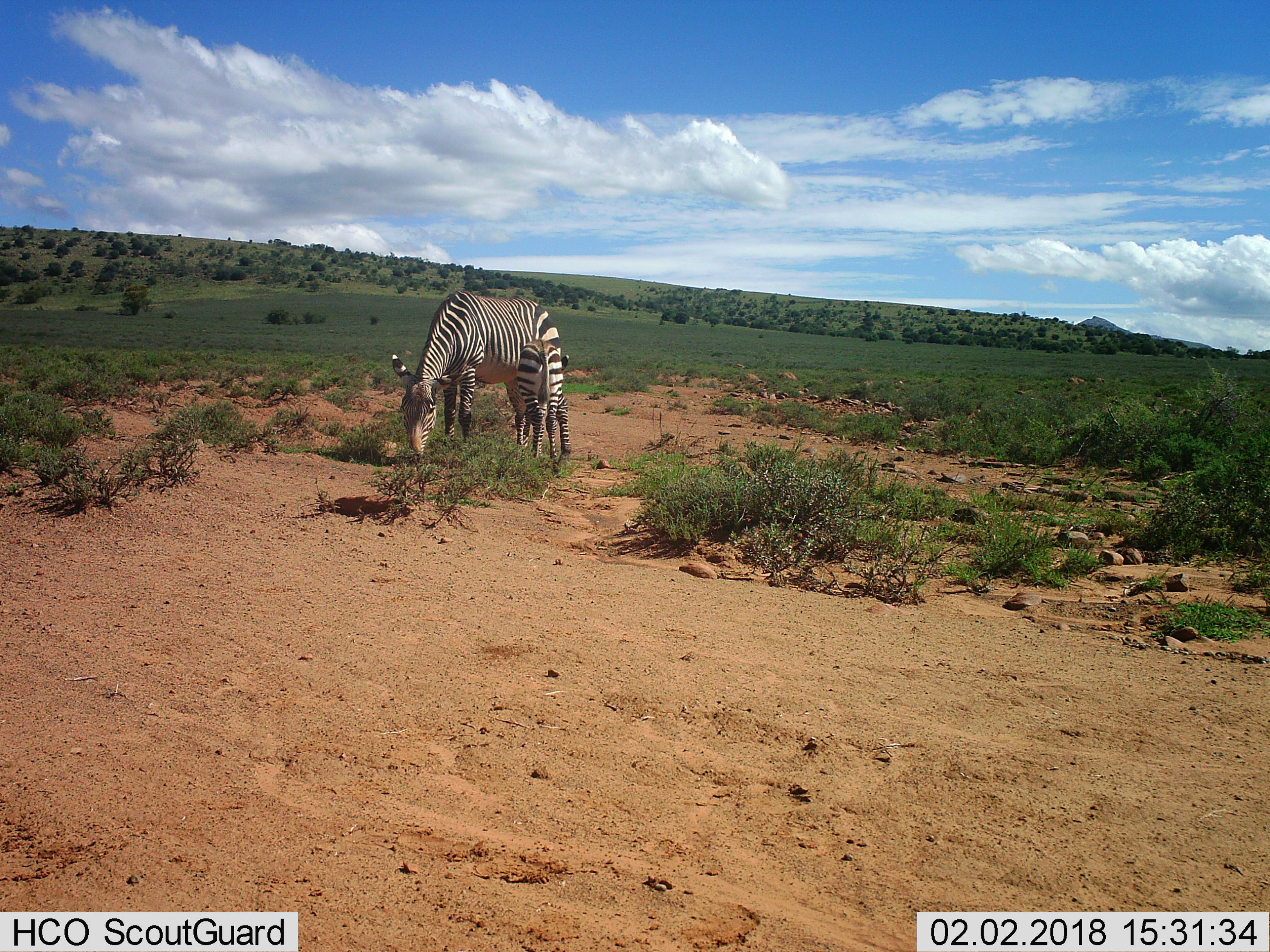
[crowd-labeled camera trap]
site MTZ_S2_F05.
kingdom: Animalia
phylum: Chordata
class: Mammalia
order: Perissodactyla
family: Equidae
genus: Equus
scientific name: Equus zebra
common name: mountain zebra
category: zebramountain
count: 2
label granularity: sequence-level